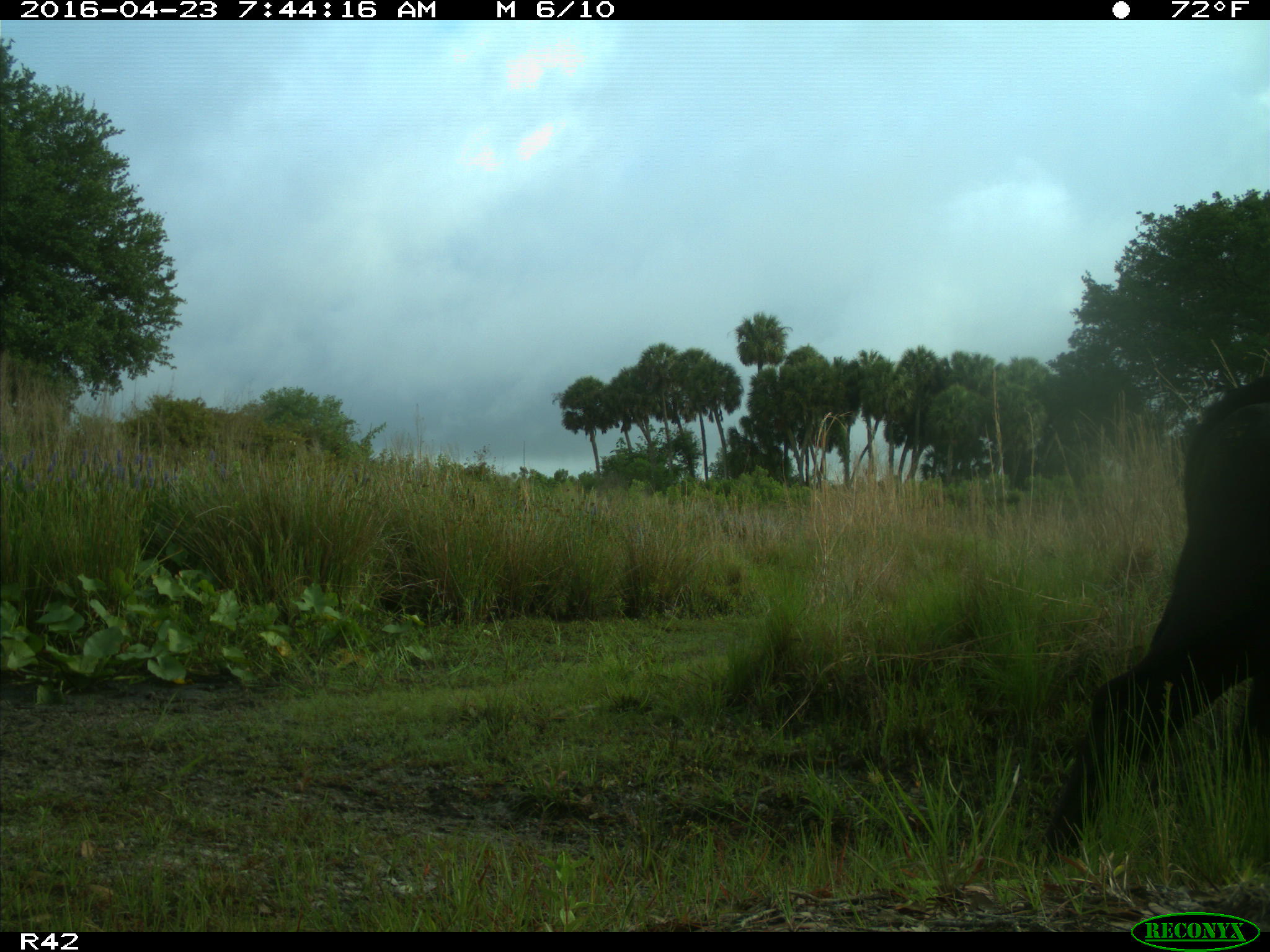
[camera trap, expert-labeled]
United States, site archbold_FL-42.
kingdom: Animalia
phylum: Chordata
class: Mammalia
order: Artiodactyla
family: Bovidae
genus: Bos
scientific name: Bos taurus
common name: domestic cow